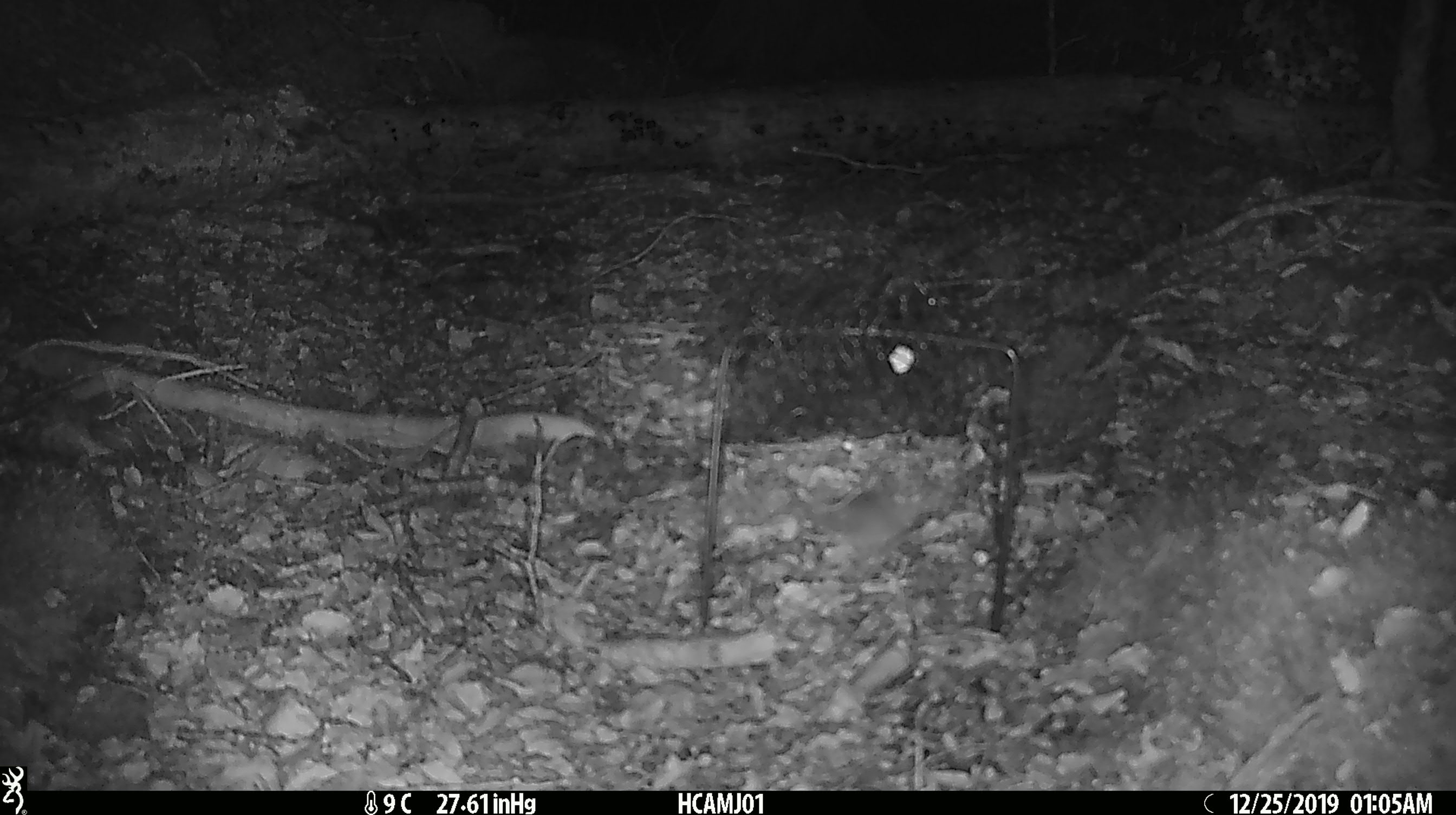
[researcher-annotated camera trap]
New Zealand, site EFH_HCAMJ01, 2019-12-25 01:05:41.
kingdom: Animalia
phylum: Chordata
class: Mammalia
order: Rodentia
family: Muridae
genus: Mus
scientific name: Mus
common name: mouse